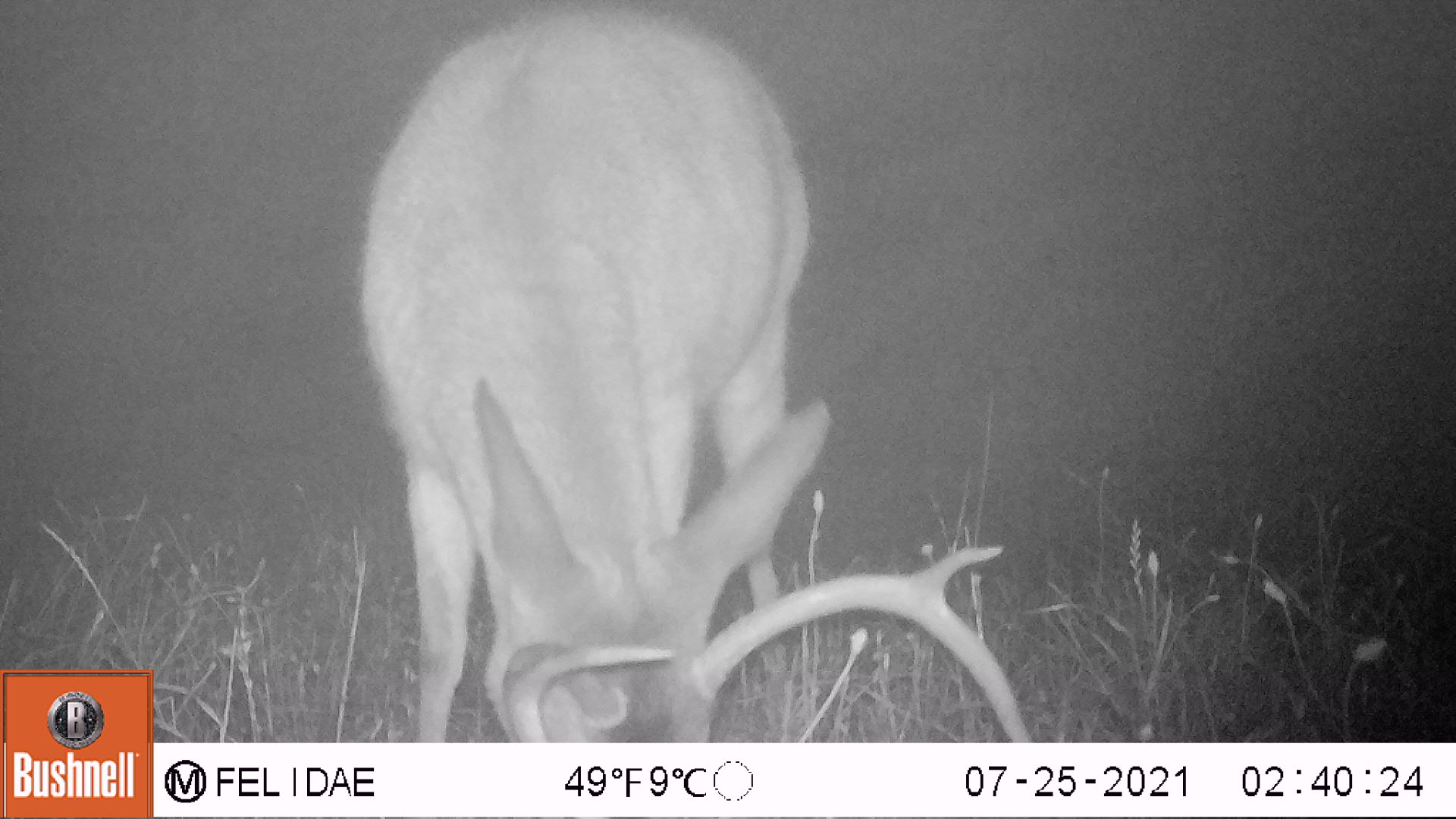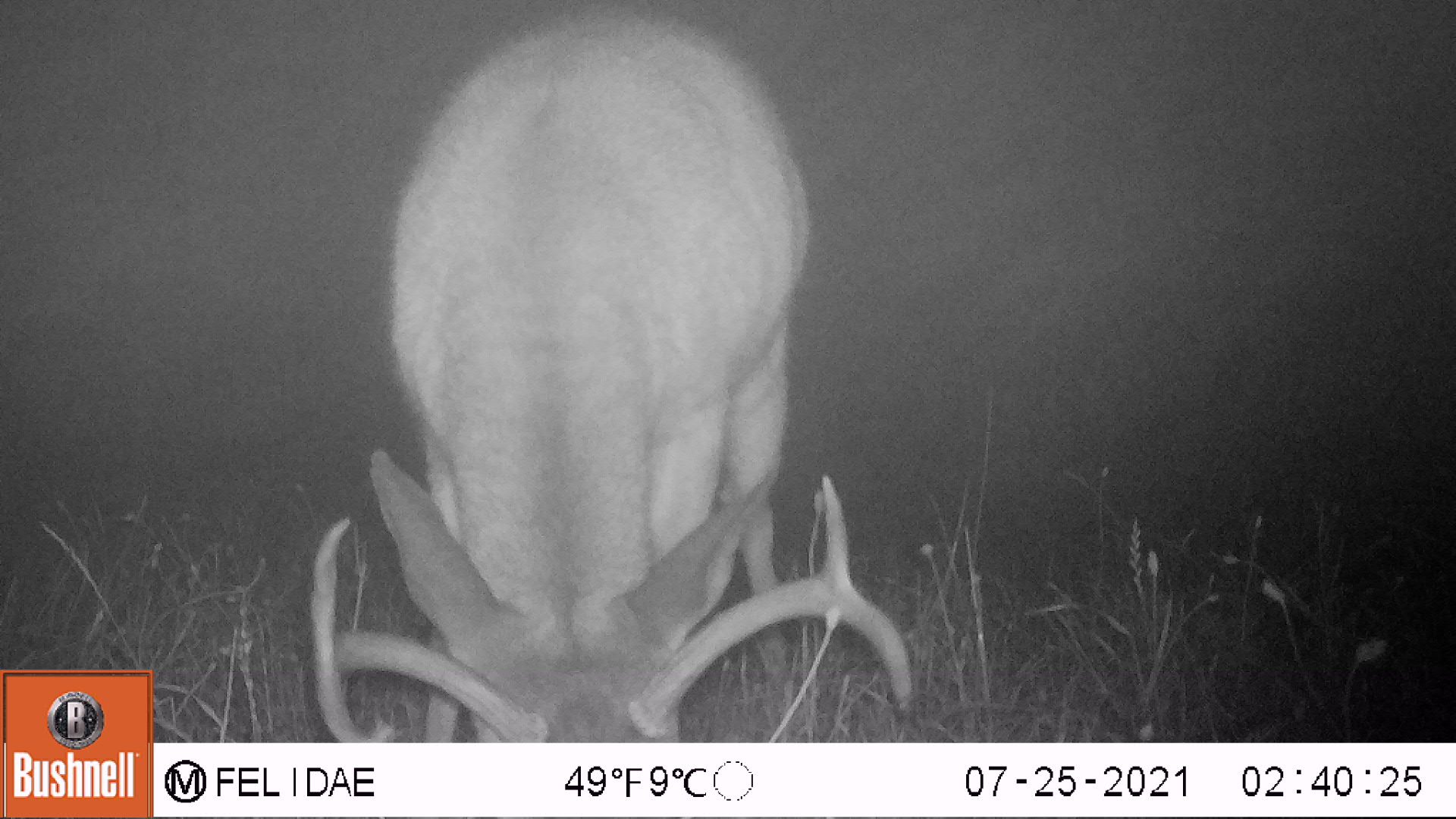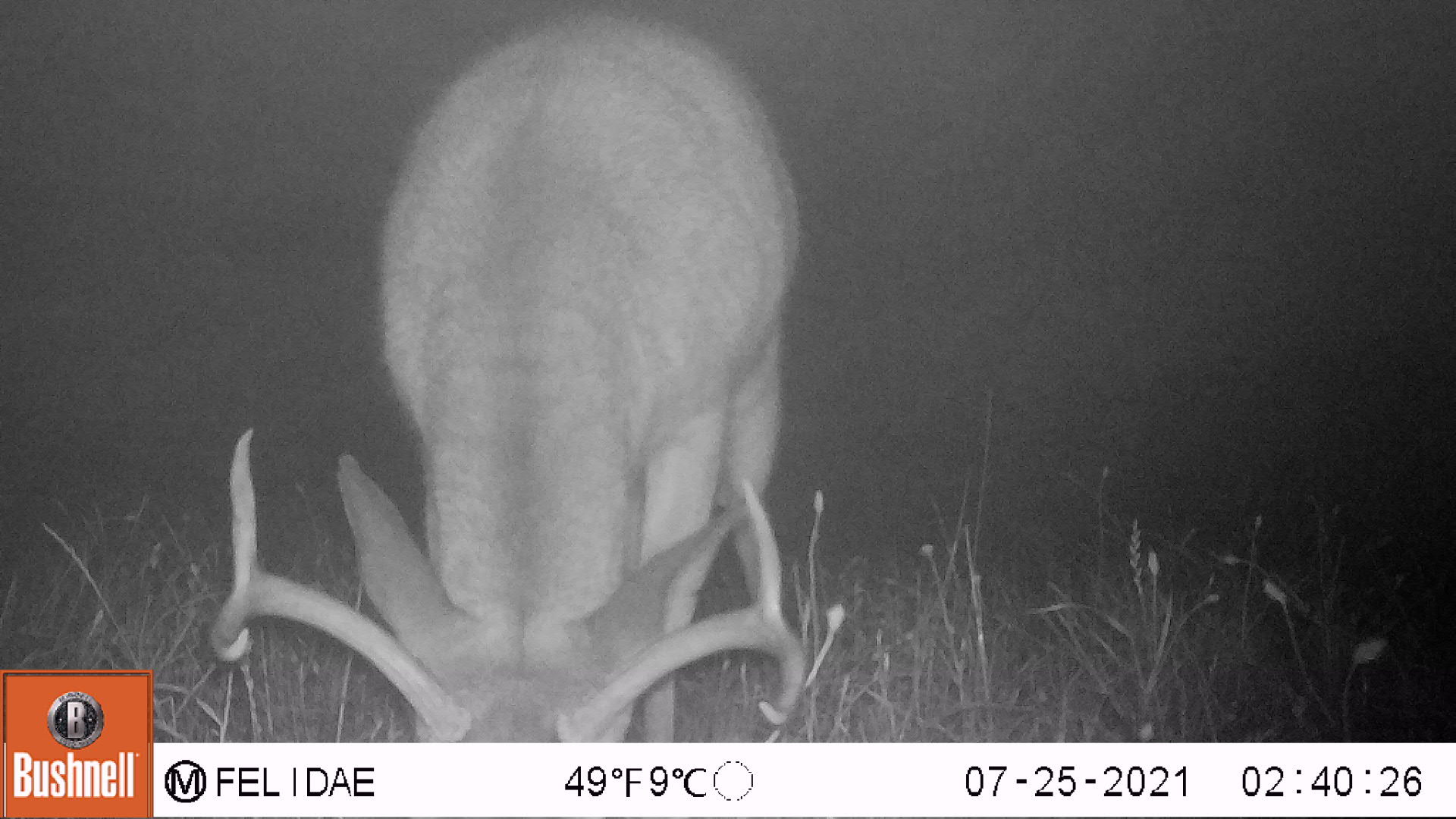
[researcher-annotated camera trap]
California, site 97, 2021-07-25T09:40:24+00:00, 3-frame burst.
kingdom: Animalia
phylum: Chordata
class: Mammalia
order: Artiodactyla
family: Cervidae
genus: Odocoileus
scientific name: Odocoileus hemionus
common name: mule deer